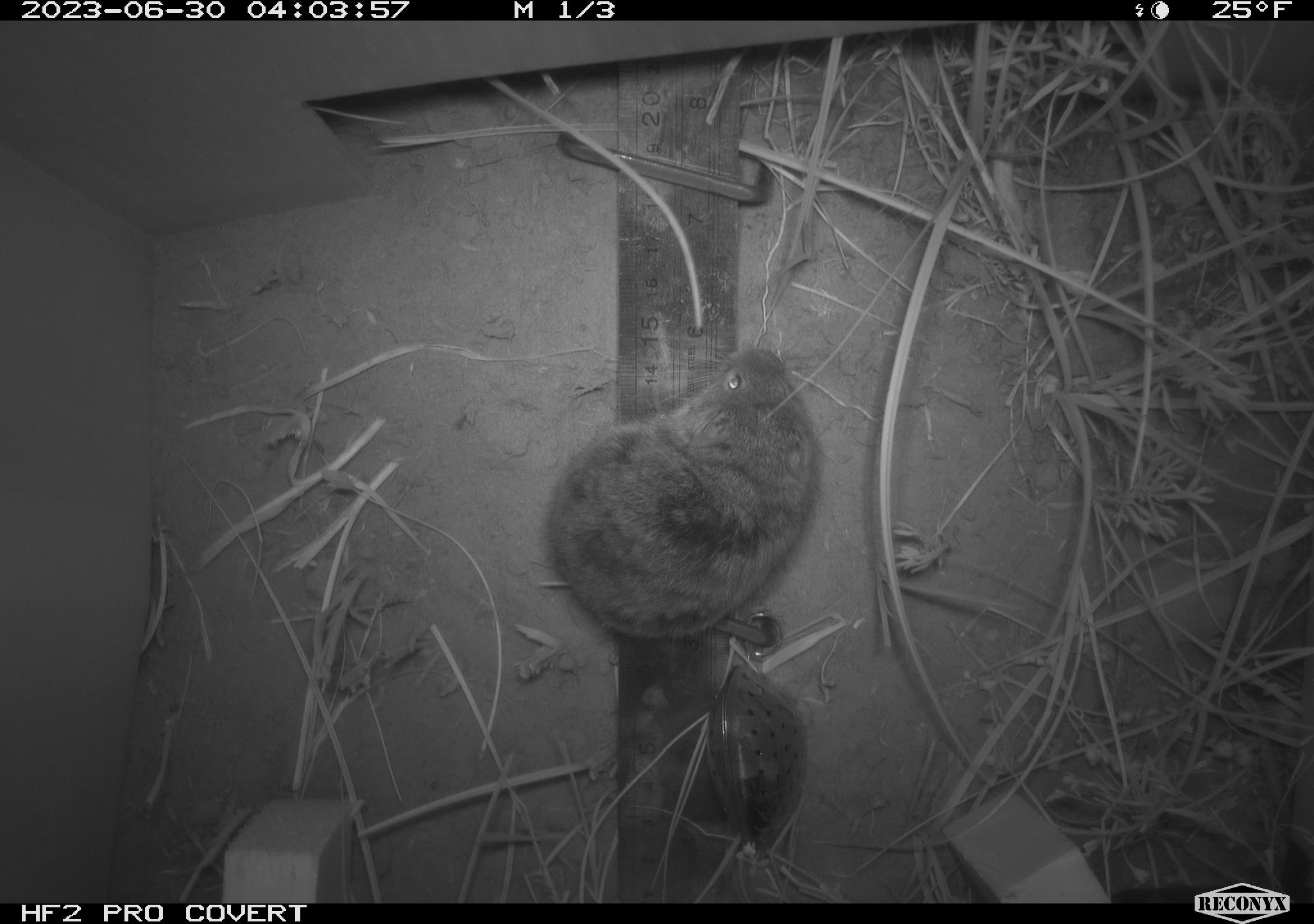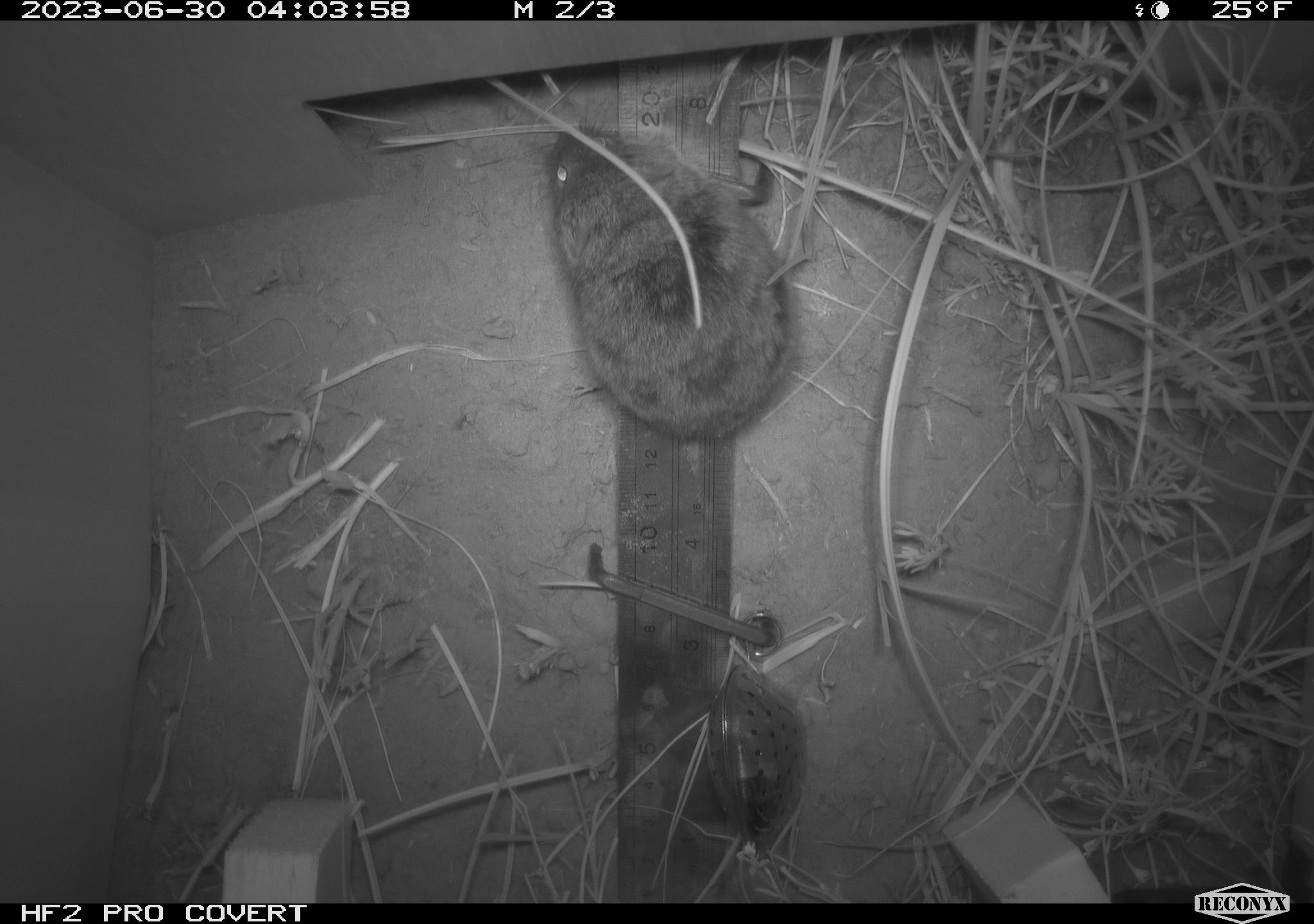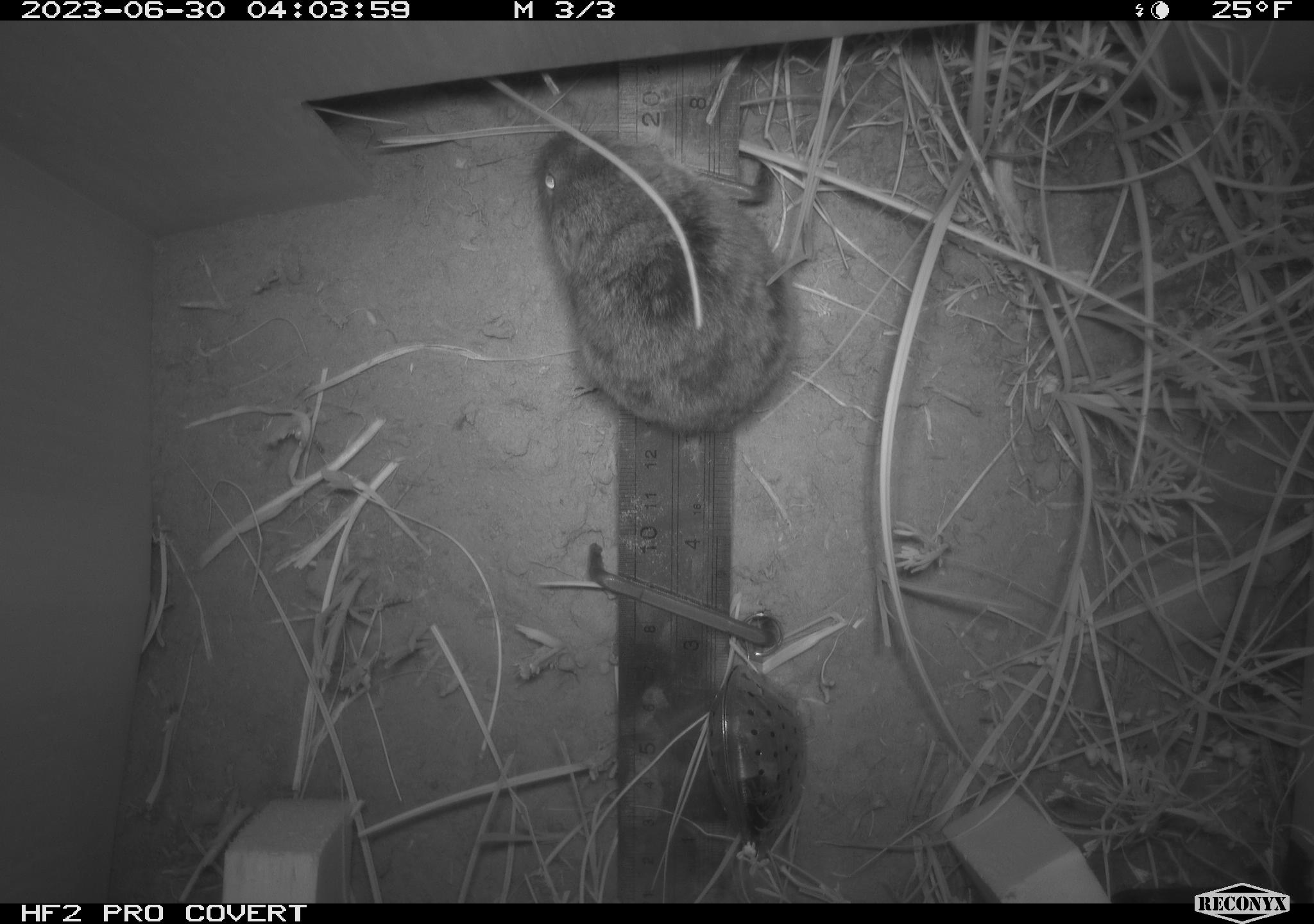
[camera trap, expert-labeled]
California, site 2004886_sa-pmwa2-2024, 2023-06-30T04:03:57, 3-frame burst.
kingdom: Animalia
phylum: Chordata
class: Mammalia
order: Rodentia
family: Cricetidae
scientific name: Arvicolinae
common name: voles, lemmings, and muskrats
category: arvicolinae subfamily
Arvicolinae subfamily (voles, lemmings, and muskrats) (Arvicolinae).